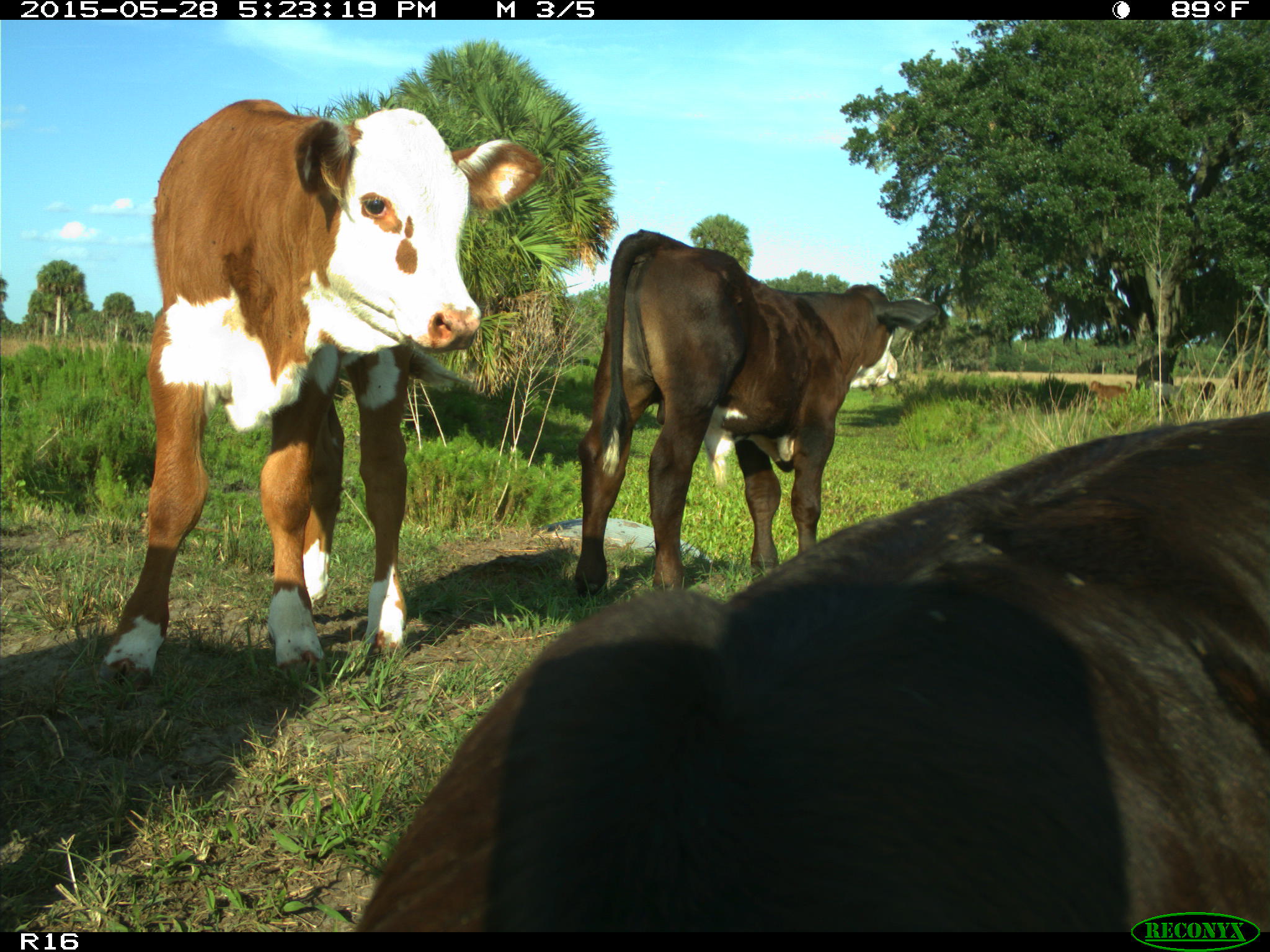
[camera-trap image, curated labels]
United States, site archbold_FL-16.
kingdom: Animalia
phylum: Chordata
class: Mammalia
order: Artiodactyla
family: Bovidae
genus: Bos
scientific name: Bos taurus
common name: domestic cow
Bos taurus (domestic cow).